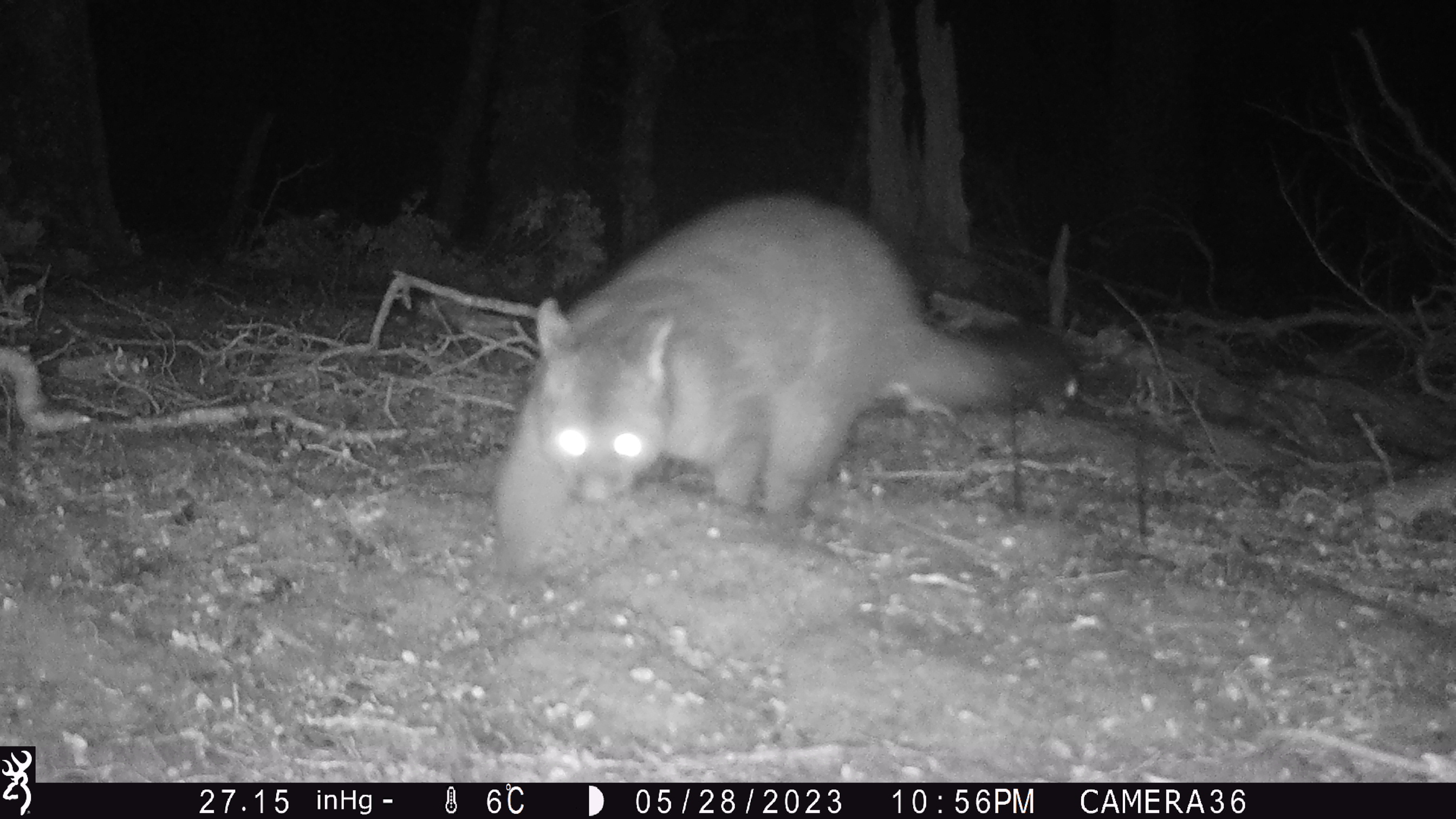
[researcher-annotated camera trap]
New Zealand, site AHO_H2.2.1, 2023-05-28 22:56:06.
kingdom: Animalia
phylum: Chordata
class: Mammalia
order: Carnivora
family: Mustelidae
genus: Mustela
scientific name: Mustela erminea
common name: stoat